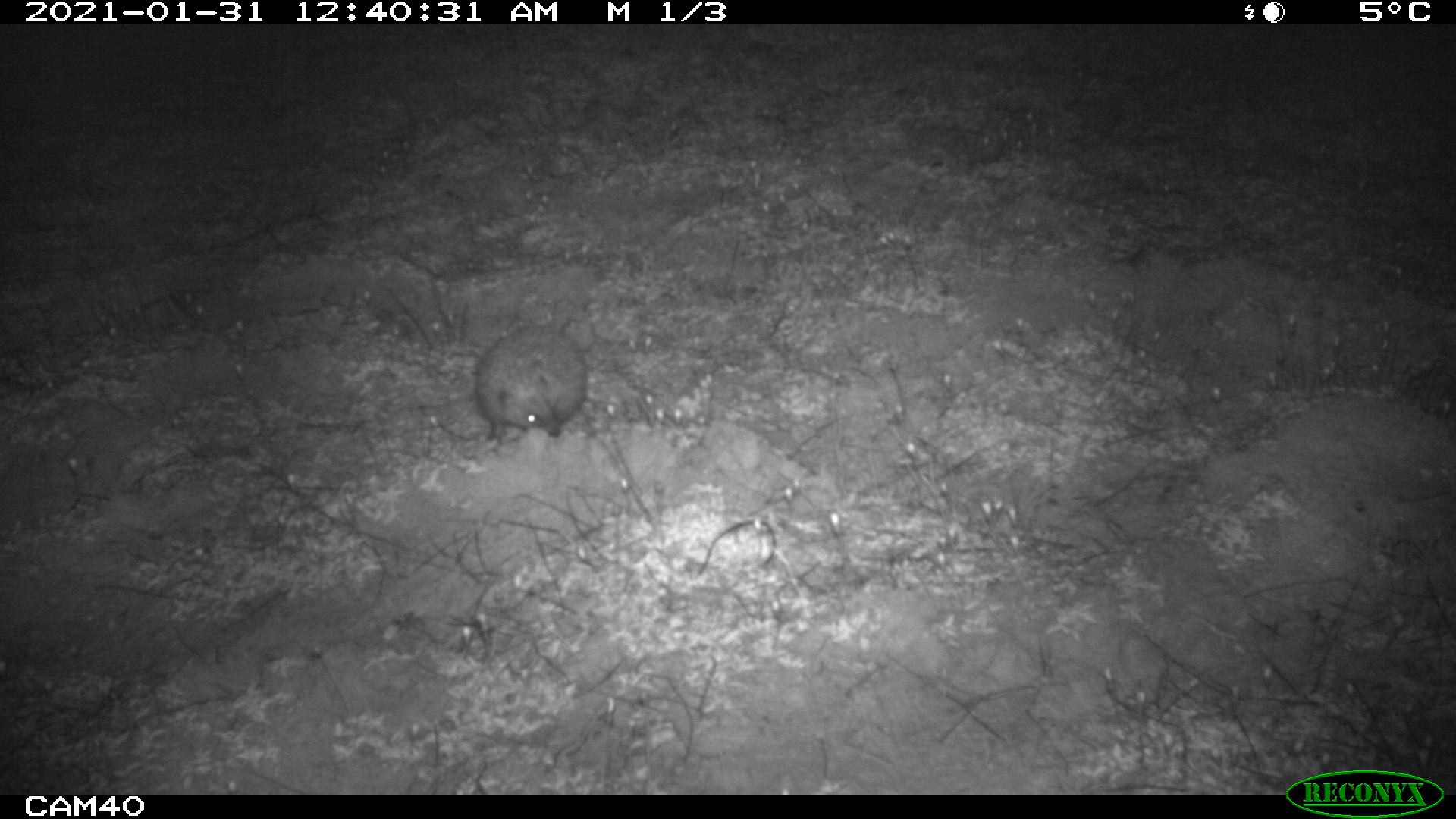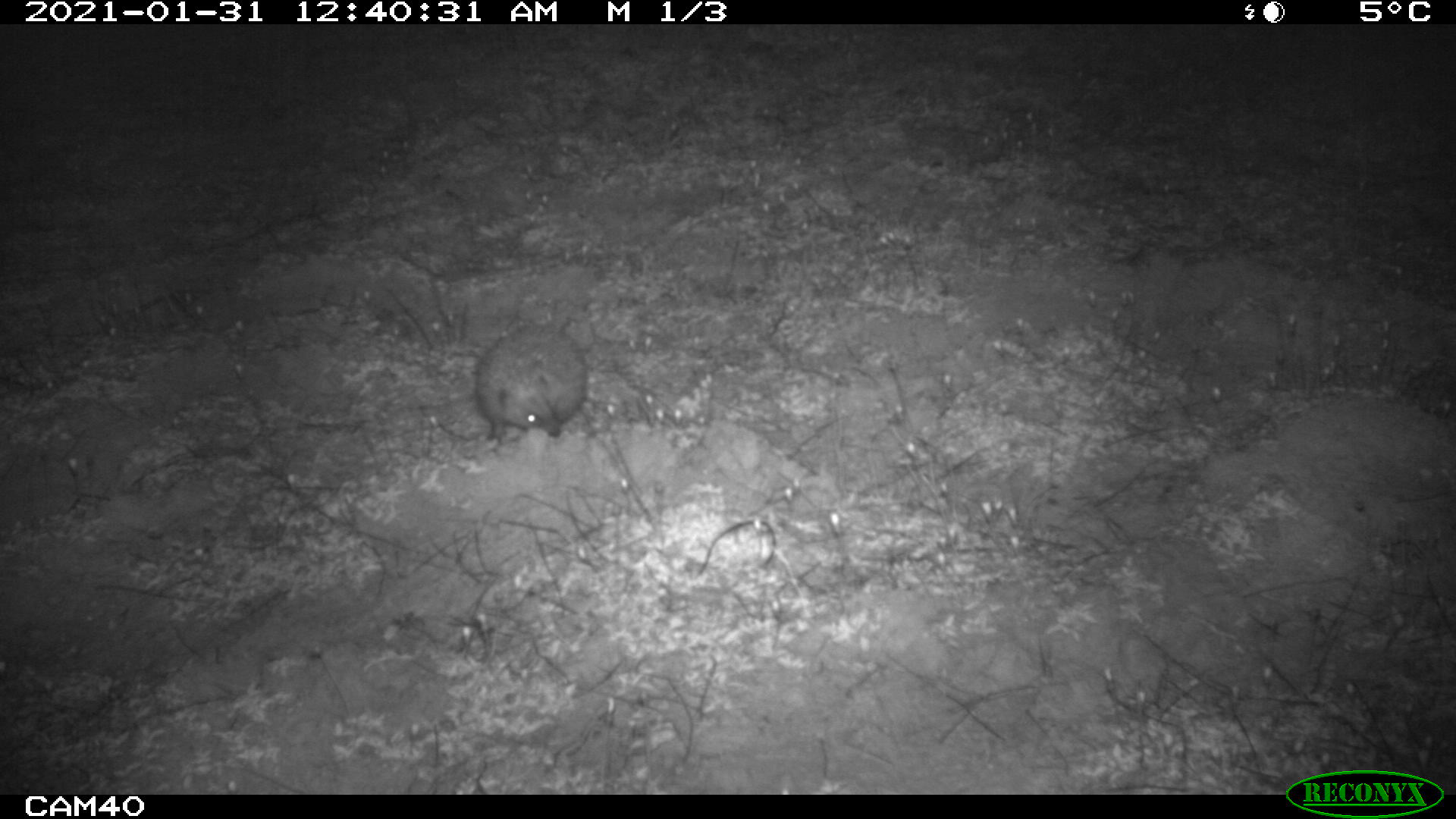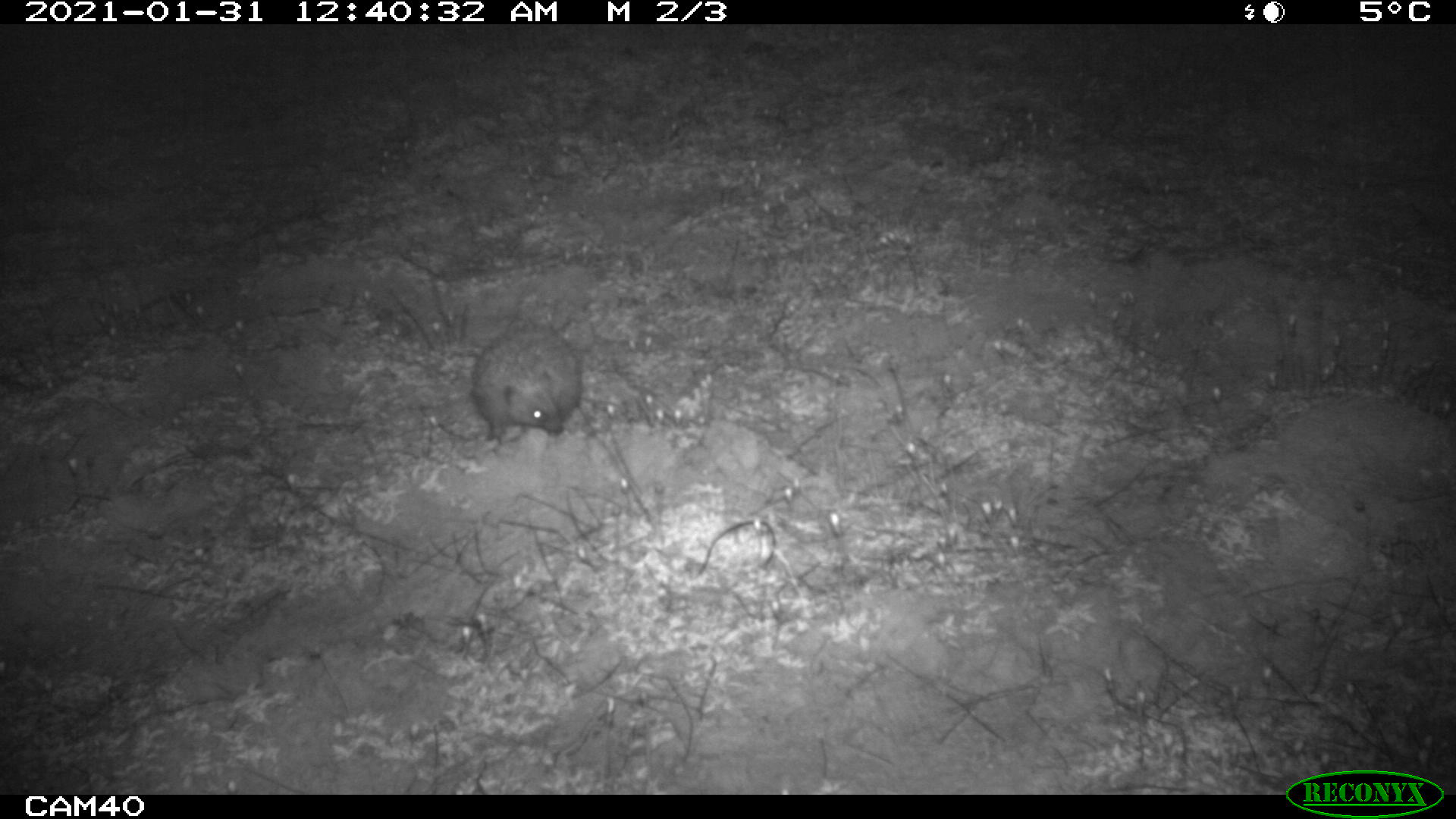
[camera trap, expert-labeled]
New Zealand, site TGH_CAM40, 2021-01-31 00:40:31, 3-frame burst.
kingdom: Animalia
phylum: Chordata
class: Mammalia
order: Eulipotyphla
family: Erinaceidae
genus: Erinaceus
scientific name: Erinaceus europaeus europaeus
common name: european hedgehog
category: hedgehog